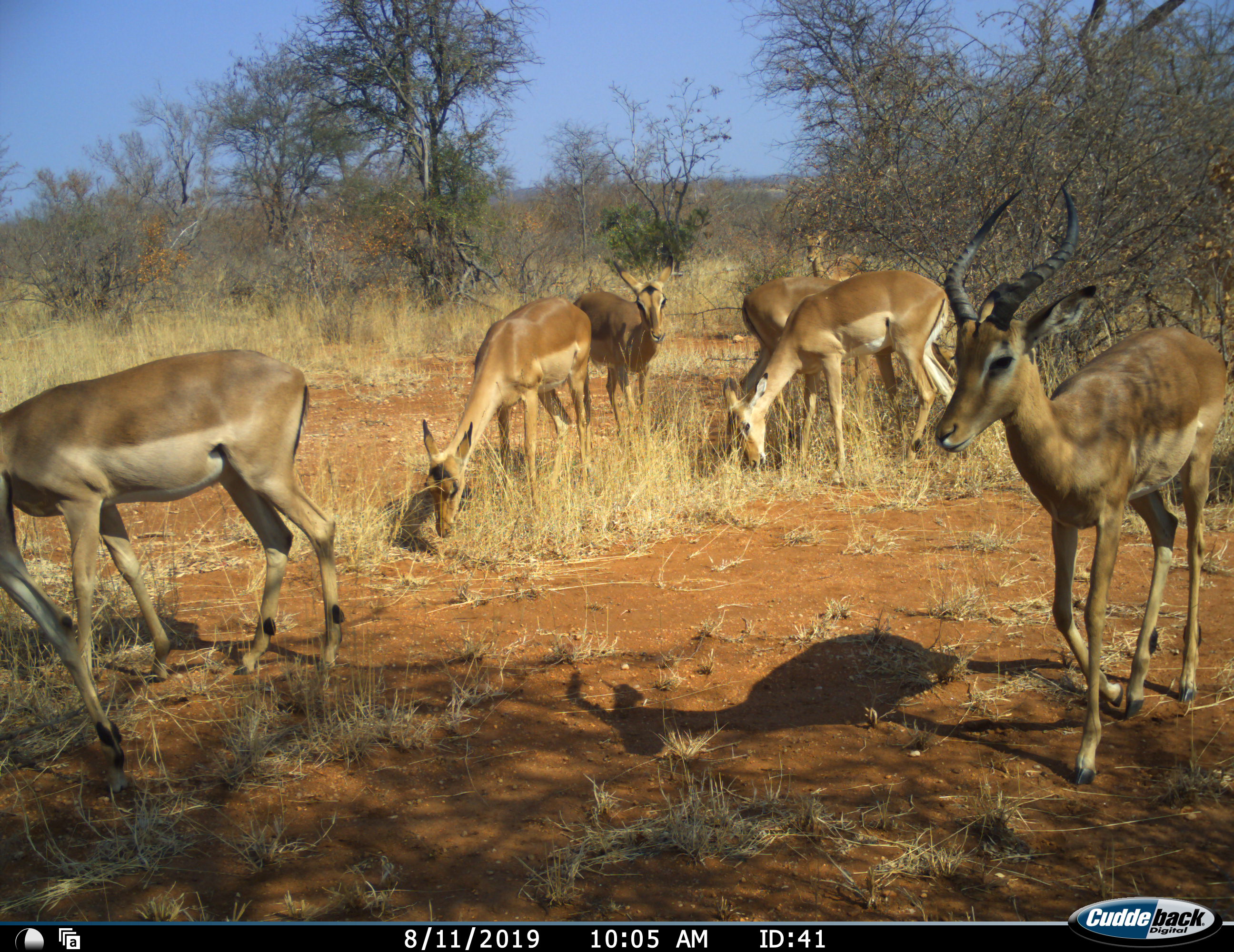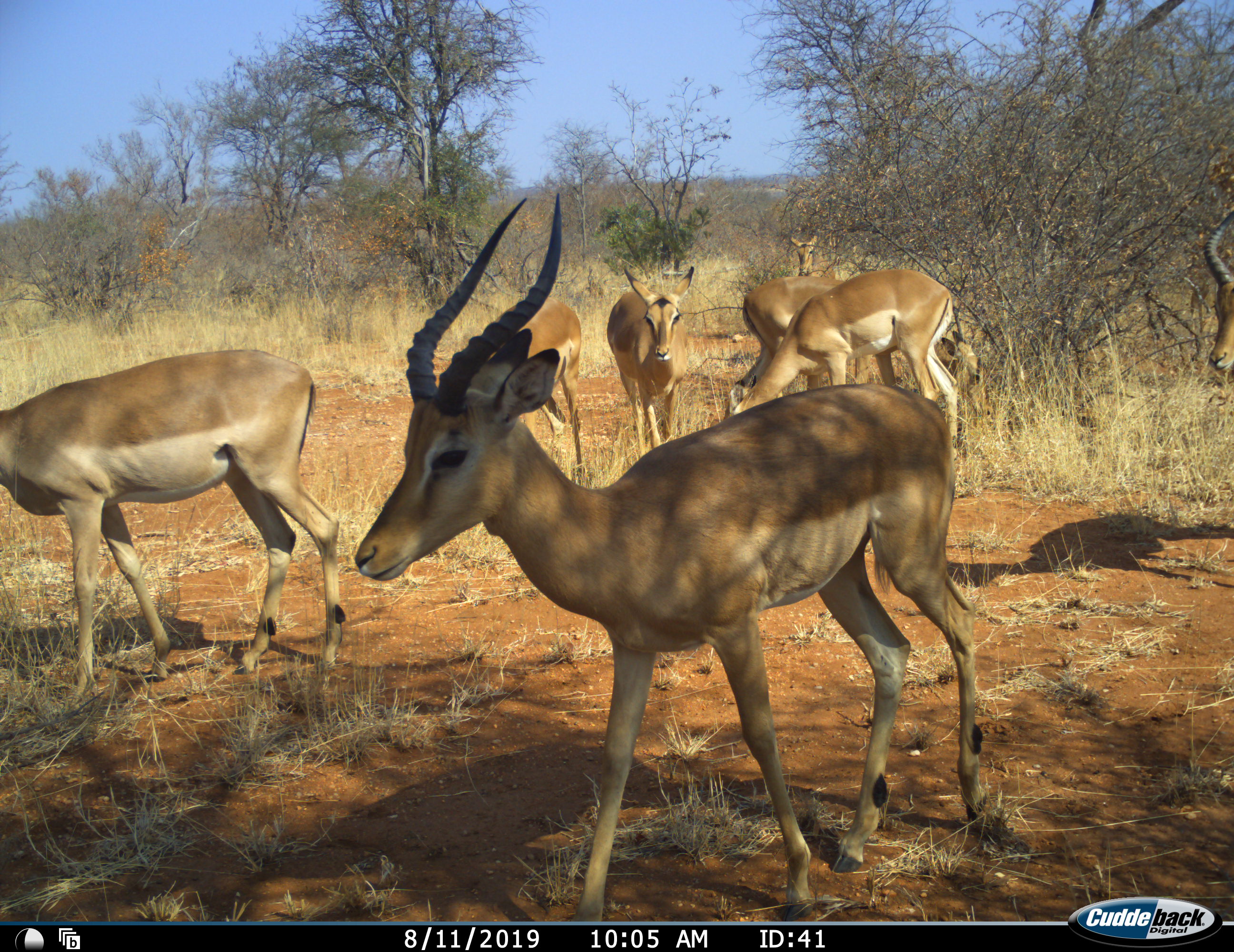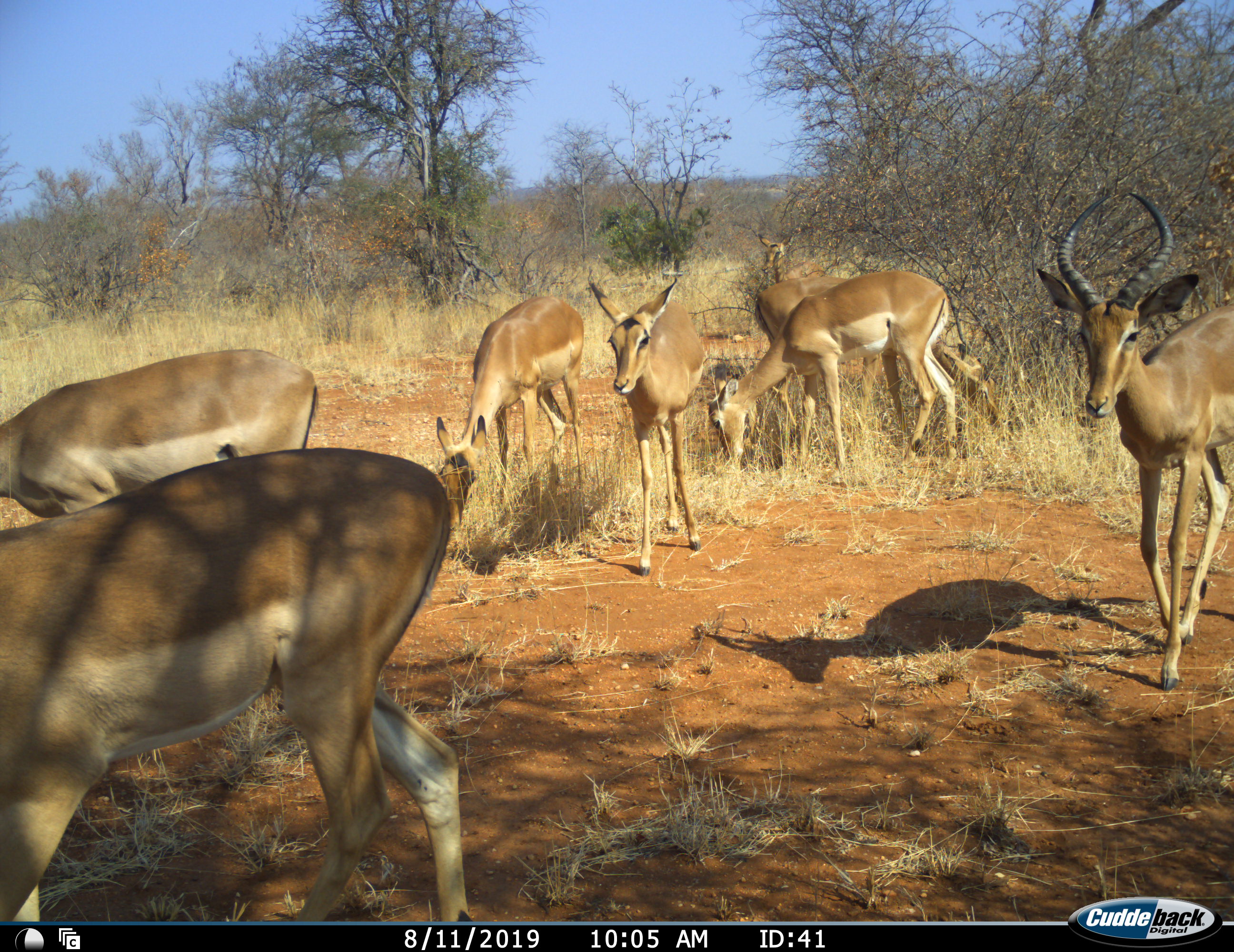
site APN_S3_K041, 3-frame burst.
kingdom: Animalia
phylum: Chordata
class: Mammalia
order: Artiodactyla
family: Bovidae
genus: Aepyceros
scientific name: Aepyceros melampus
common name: impala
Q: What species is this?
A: Impala (Aepyceros melampus).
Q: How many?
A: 8.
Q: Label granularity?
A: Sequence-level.